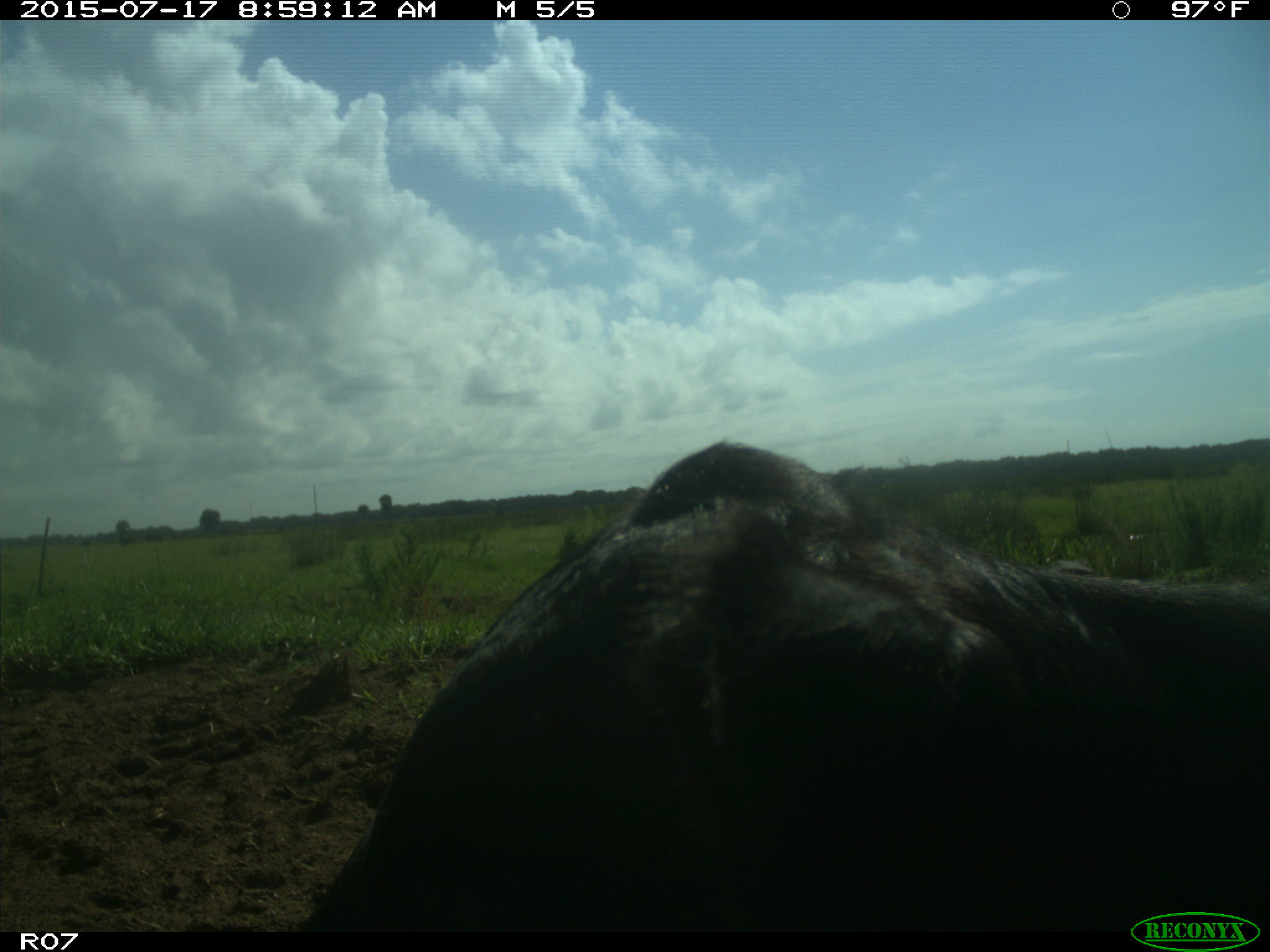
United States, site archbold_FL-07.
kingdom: Animalia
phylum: Chordata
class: Mammalia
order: Artiodactyla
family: Bovidae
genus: Bos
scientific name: Bos taurus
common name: domestic cow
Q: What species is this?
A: Bos taurus (domestic cow).